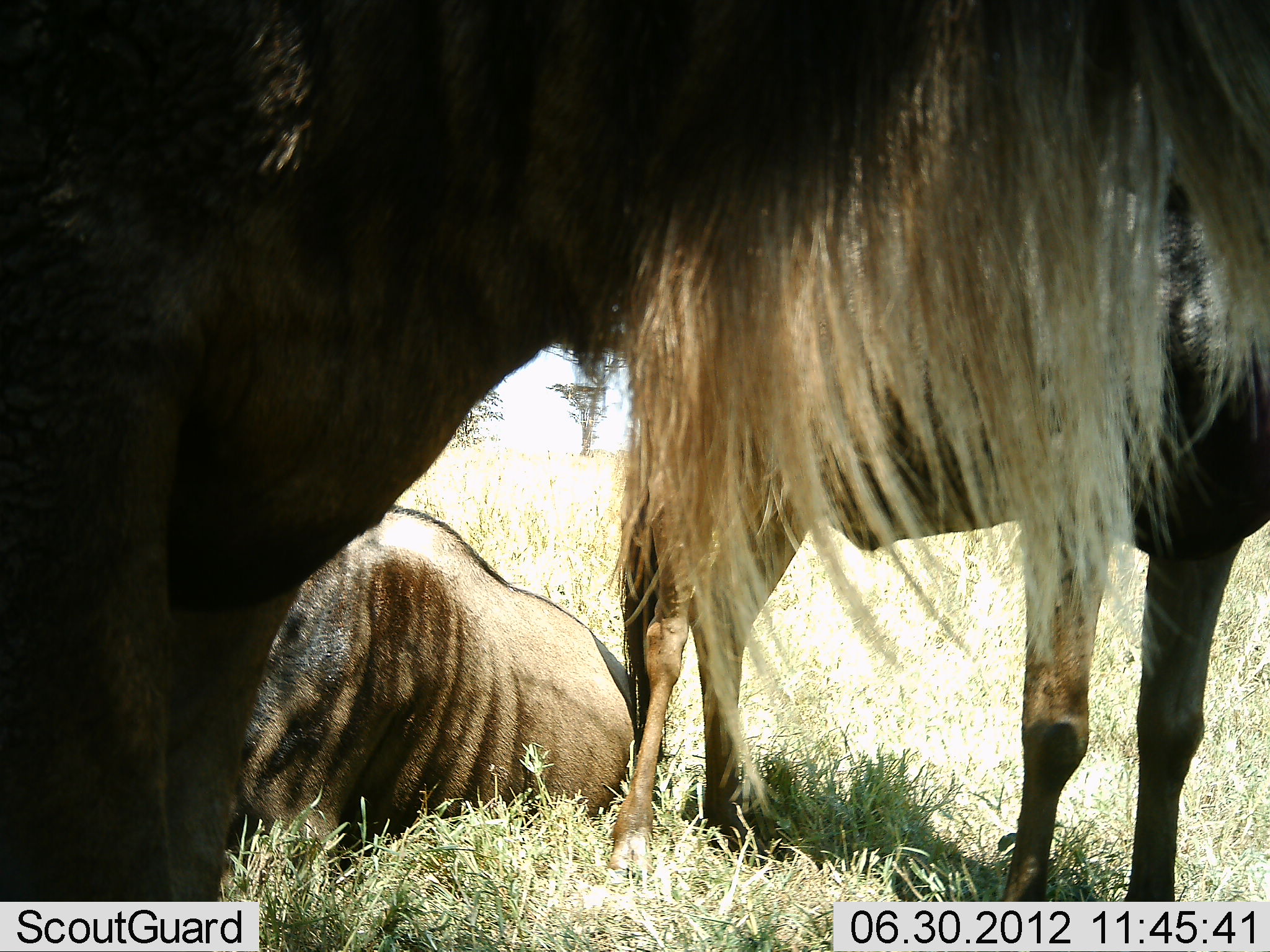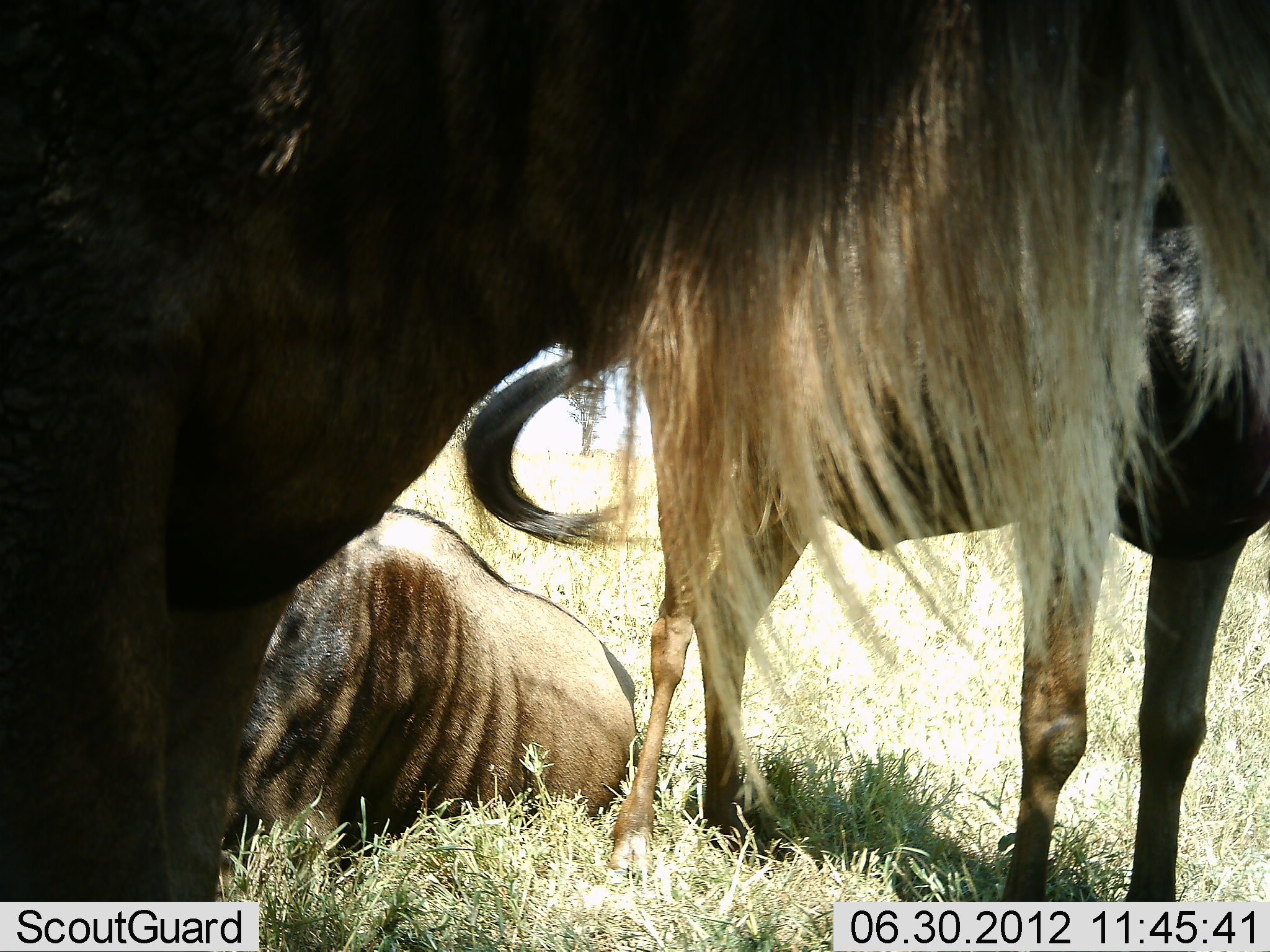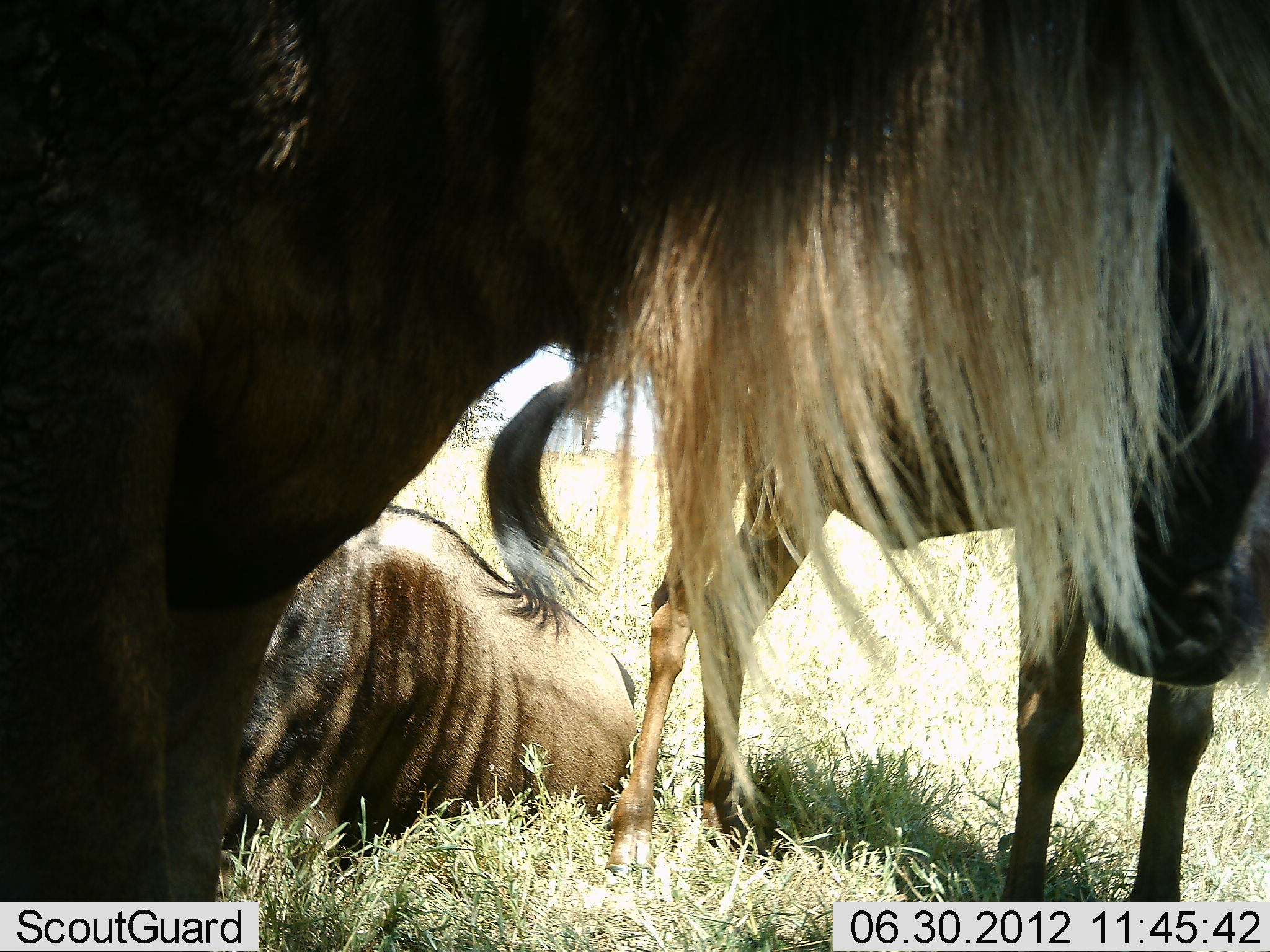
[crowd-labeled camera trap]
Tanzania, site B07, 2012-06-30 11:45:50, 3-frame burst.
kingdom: Animalia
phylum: Chordata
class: Mammalia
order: Artiodactyla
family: Bovidae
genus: Connochaetes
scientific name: Connochaetes taurinus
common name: blue wildebeest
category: wildebeest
Wildebeest (blue wildebeest) (Connochaetes taurinus), count 3. Behavior (volunteer vote fractions): standing 90%, resting 80%, moving 0%, interacting 0%. Young present (vote fraction): 0%. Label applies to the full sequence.